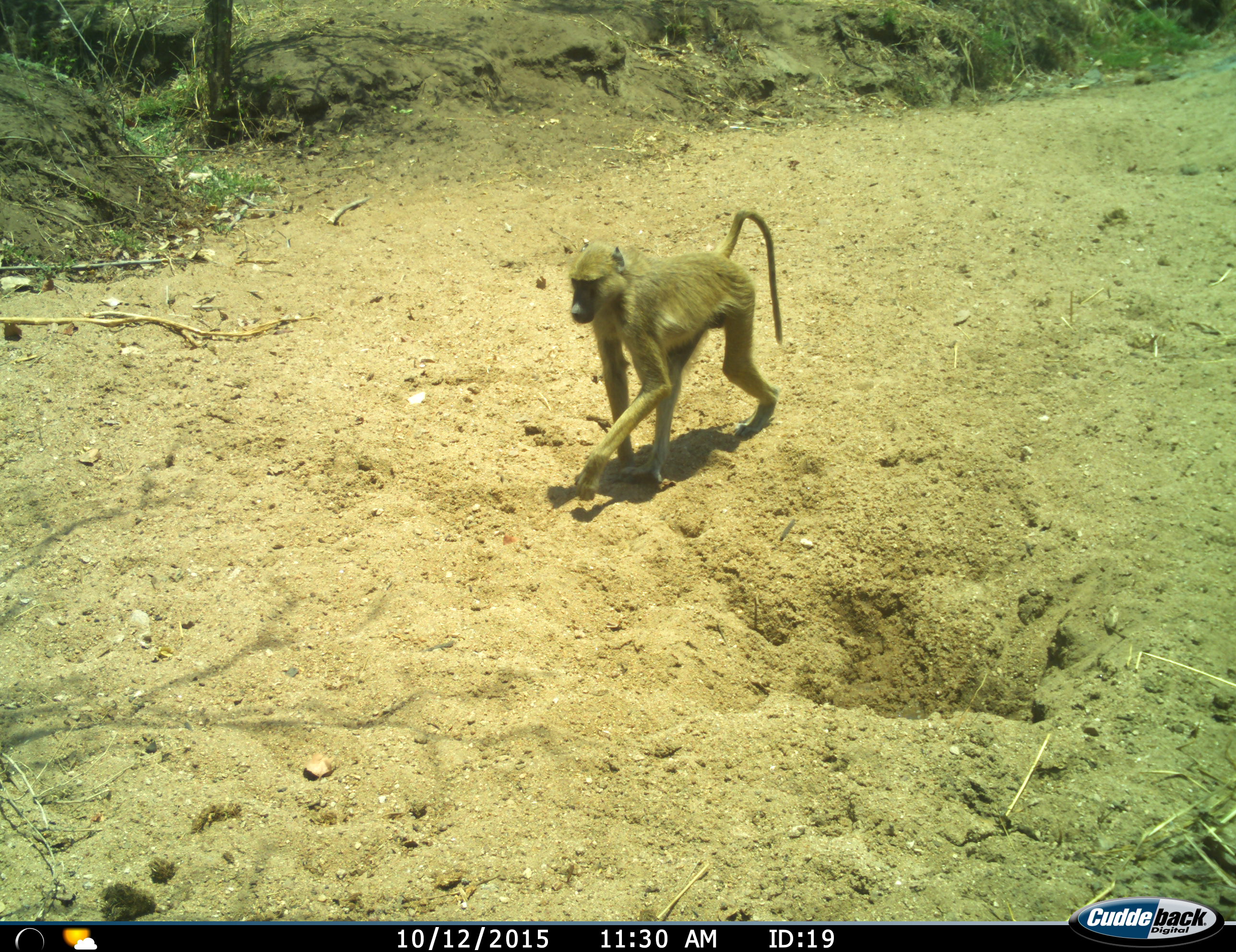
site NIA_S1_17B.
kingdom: Animalia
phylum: Chordata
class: Mammalia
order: Primates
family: Cercopithecidae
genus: Papio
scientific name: Papio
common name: baboon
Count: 1.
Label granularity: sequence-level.